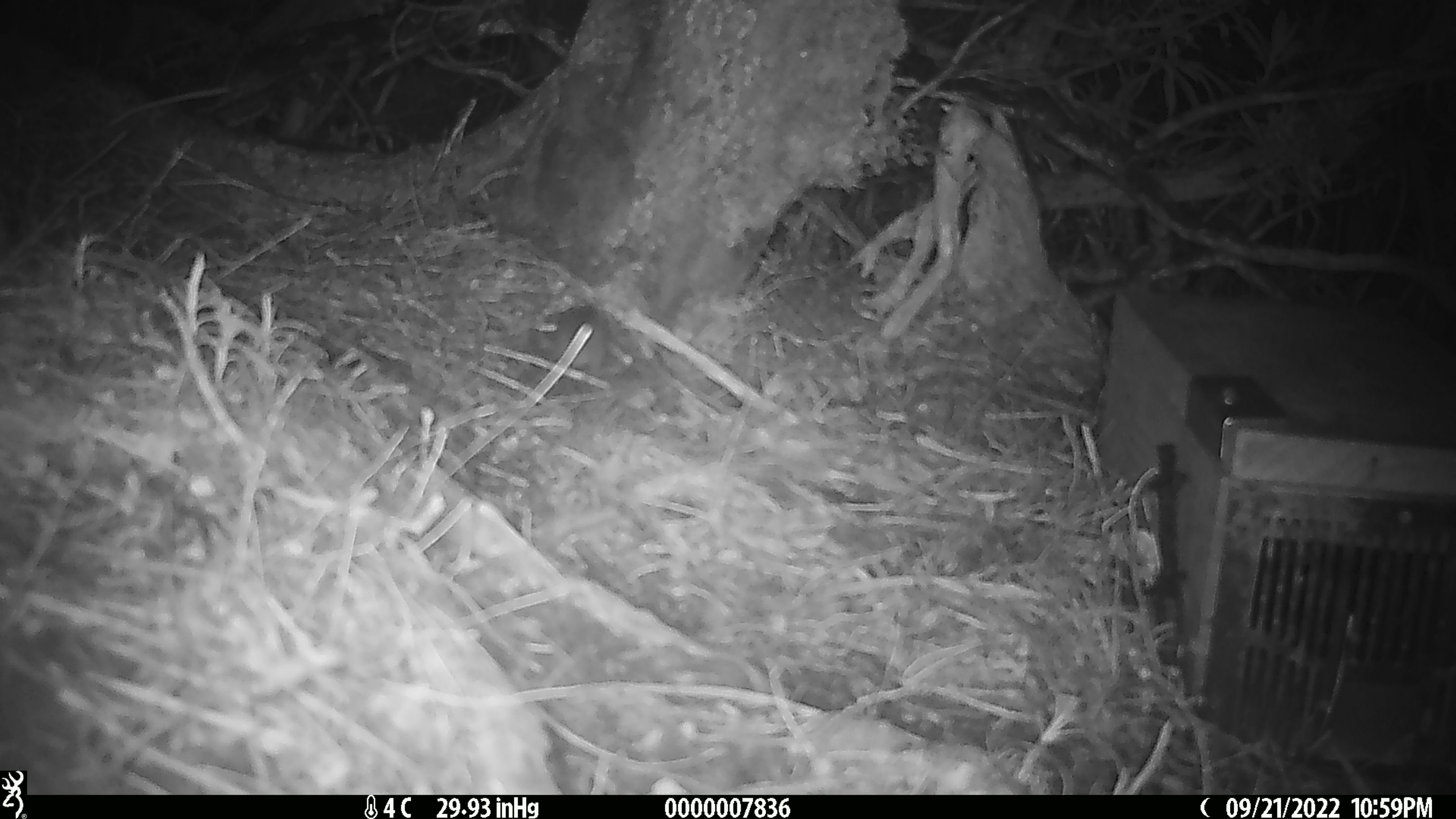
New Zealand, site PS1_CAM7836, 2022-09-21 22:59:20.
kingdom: Animalia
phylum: Chordata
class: Mammalia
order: Rodentia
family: Muridae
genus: Mus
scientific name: Mus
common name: mouse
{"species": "mouse (Mus)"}